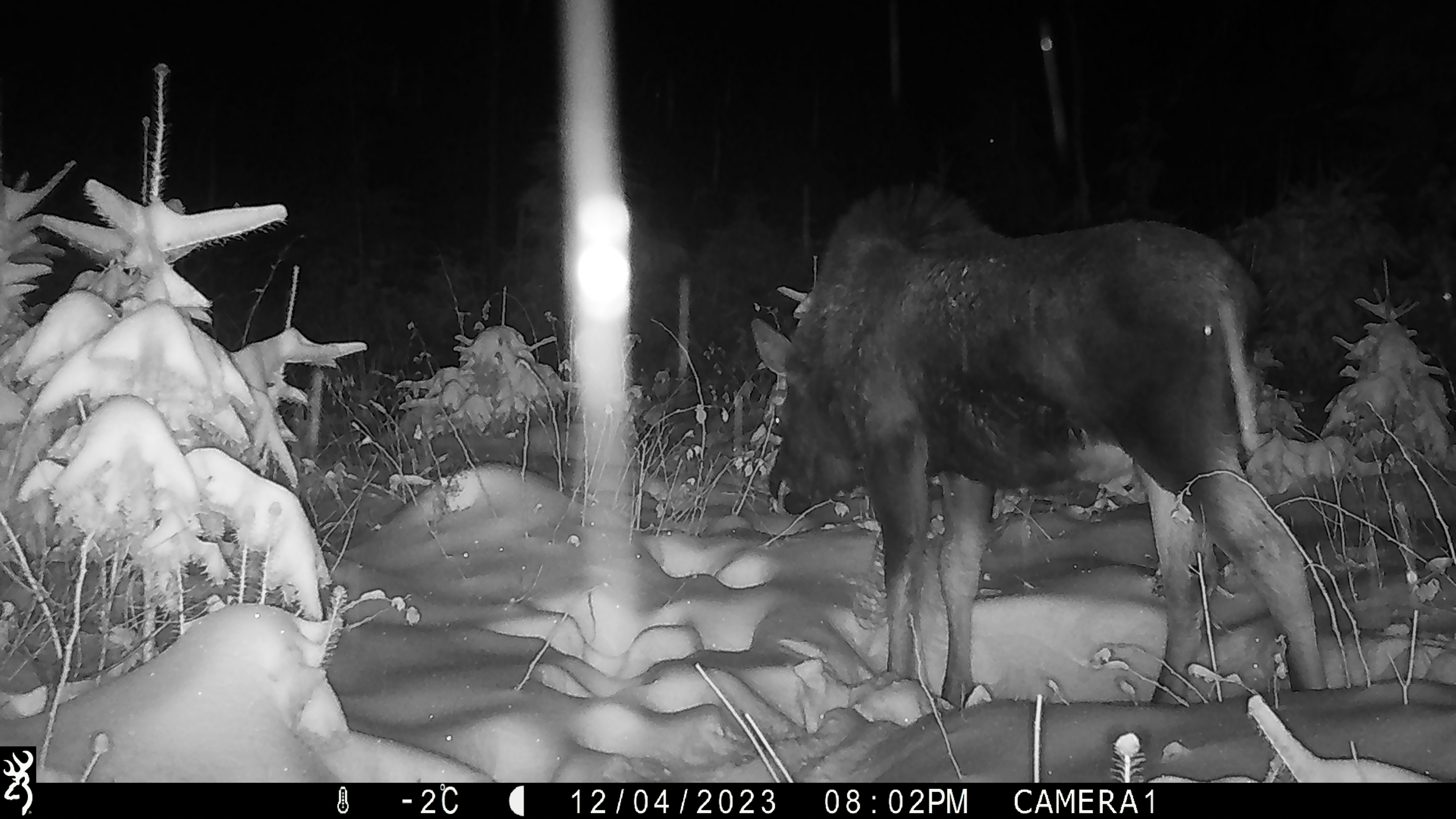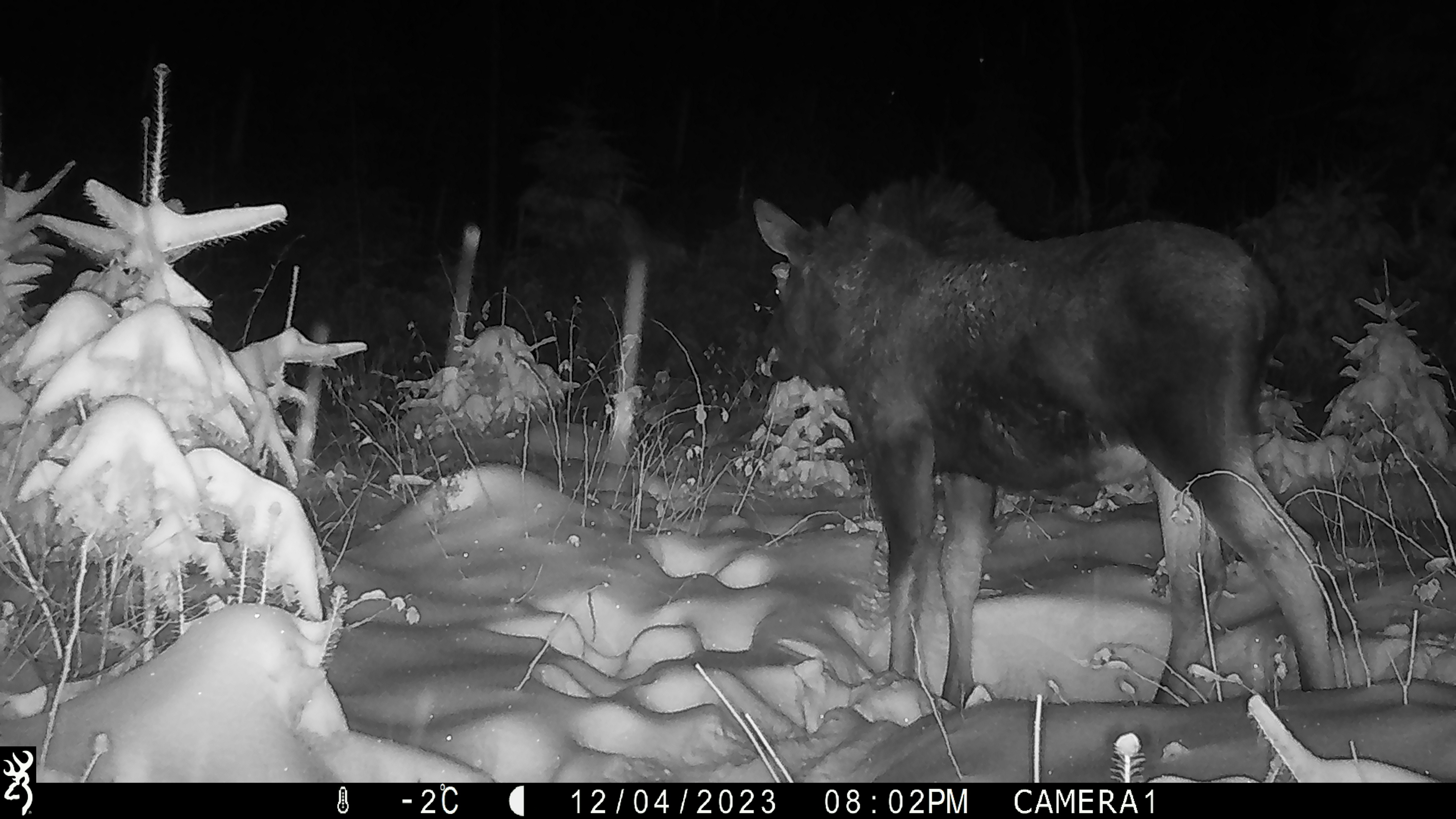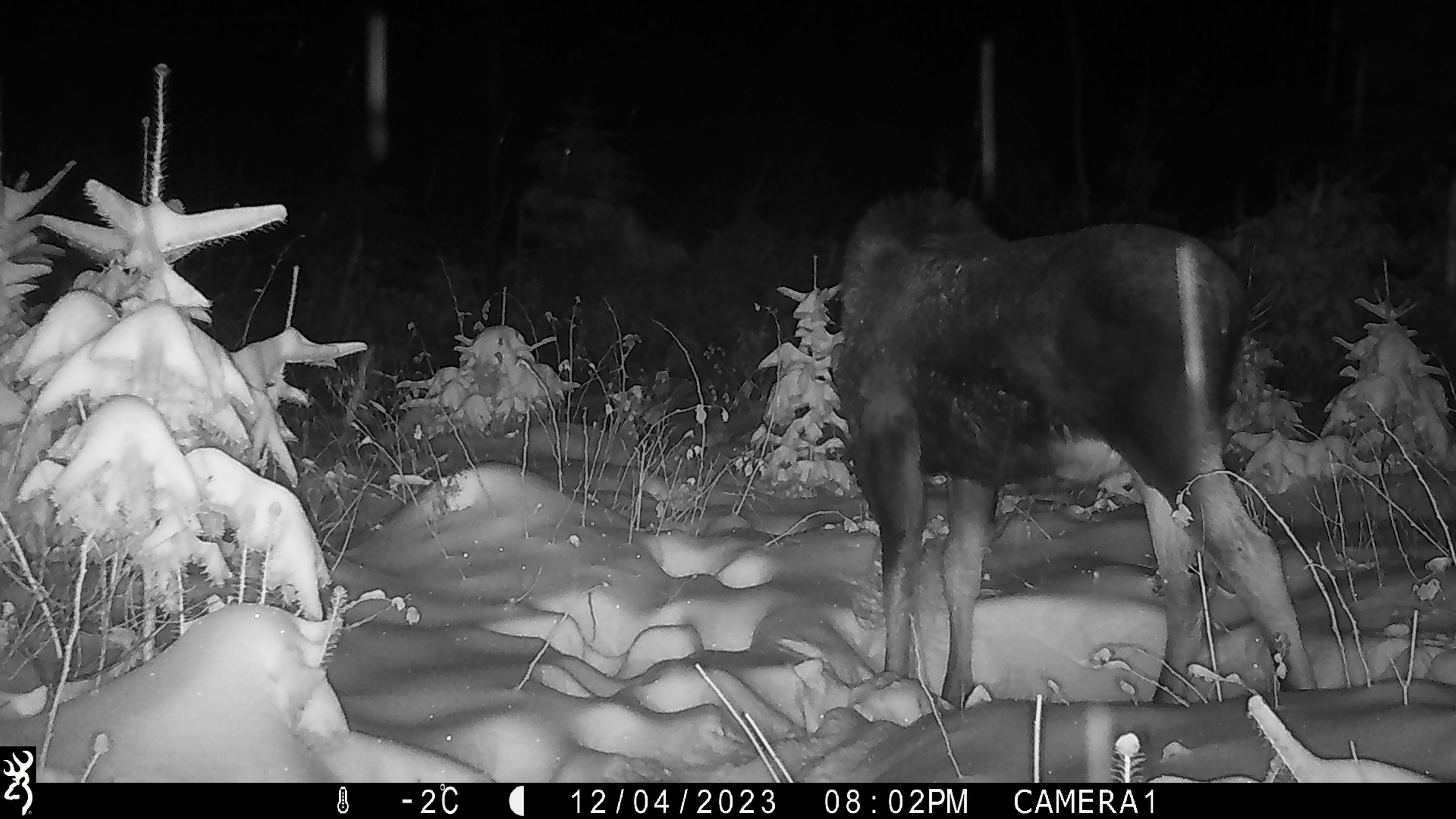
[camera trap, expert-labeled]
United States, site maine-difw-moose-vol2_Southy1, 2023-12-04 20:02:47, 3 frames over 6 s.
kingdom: Animalia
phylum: Chordata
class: Mammalia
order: Artiodactyla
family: Cervidae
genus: Alces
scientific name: Alces alces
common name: moose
Moose (Alces alces).